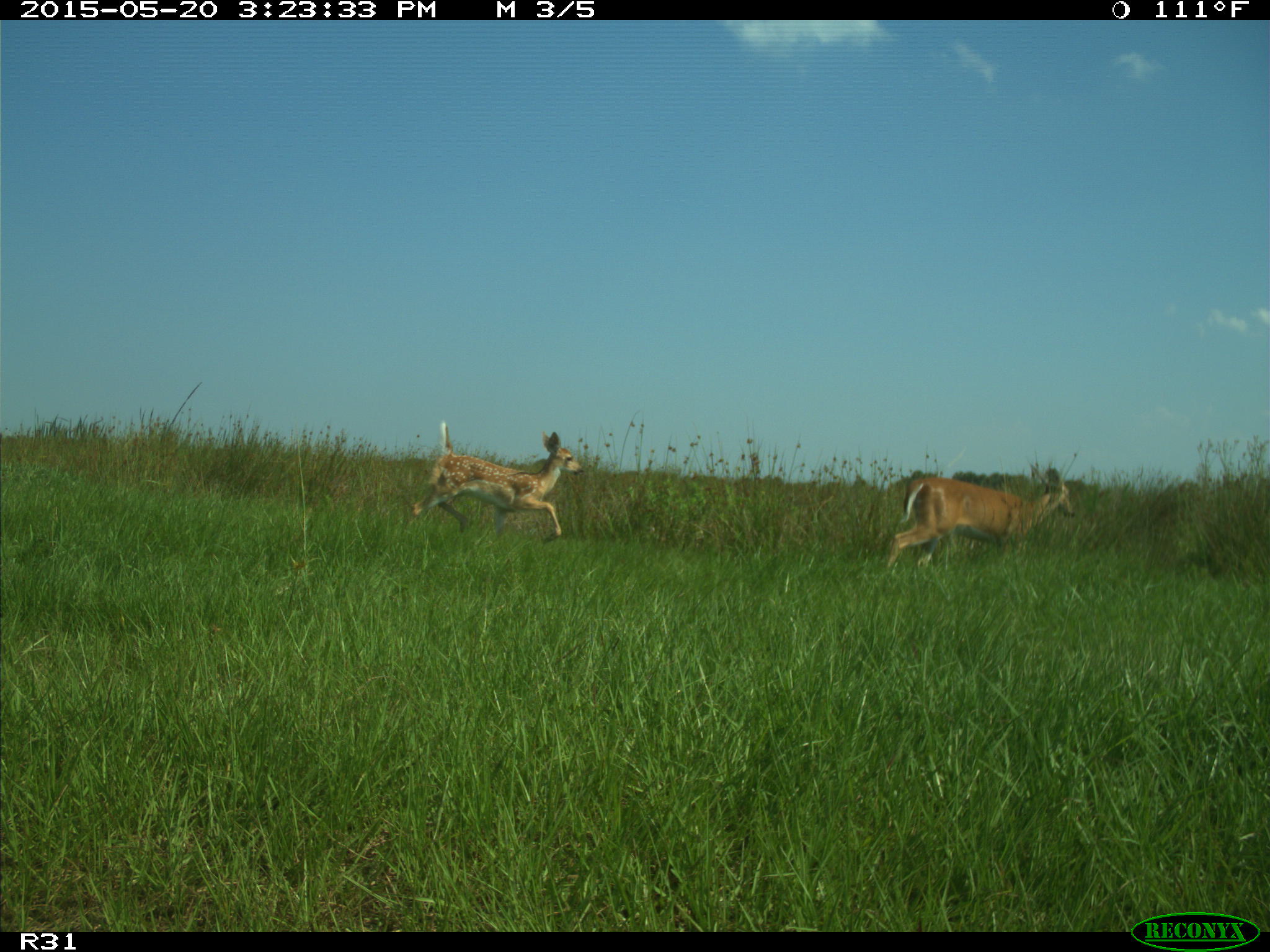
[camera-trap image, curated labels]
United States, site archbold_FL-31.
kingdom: Animalia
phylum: Chordata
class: Mammalia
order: Artiodactyla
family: Cervidae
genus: Odocoileus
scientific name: Odocoileus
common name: deer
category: unidentified deer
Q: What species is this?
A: Unidentified deer (deer) (Odocoileus).